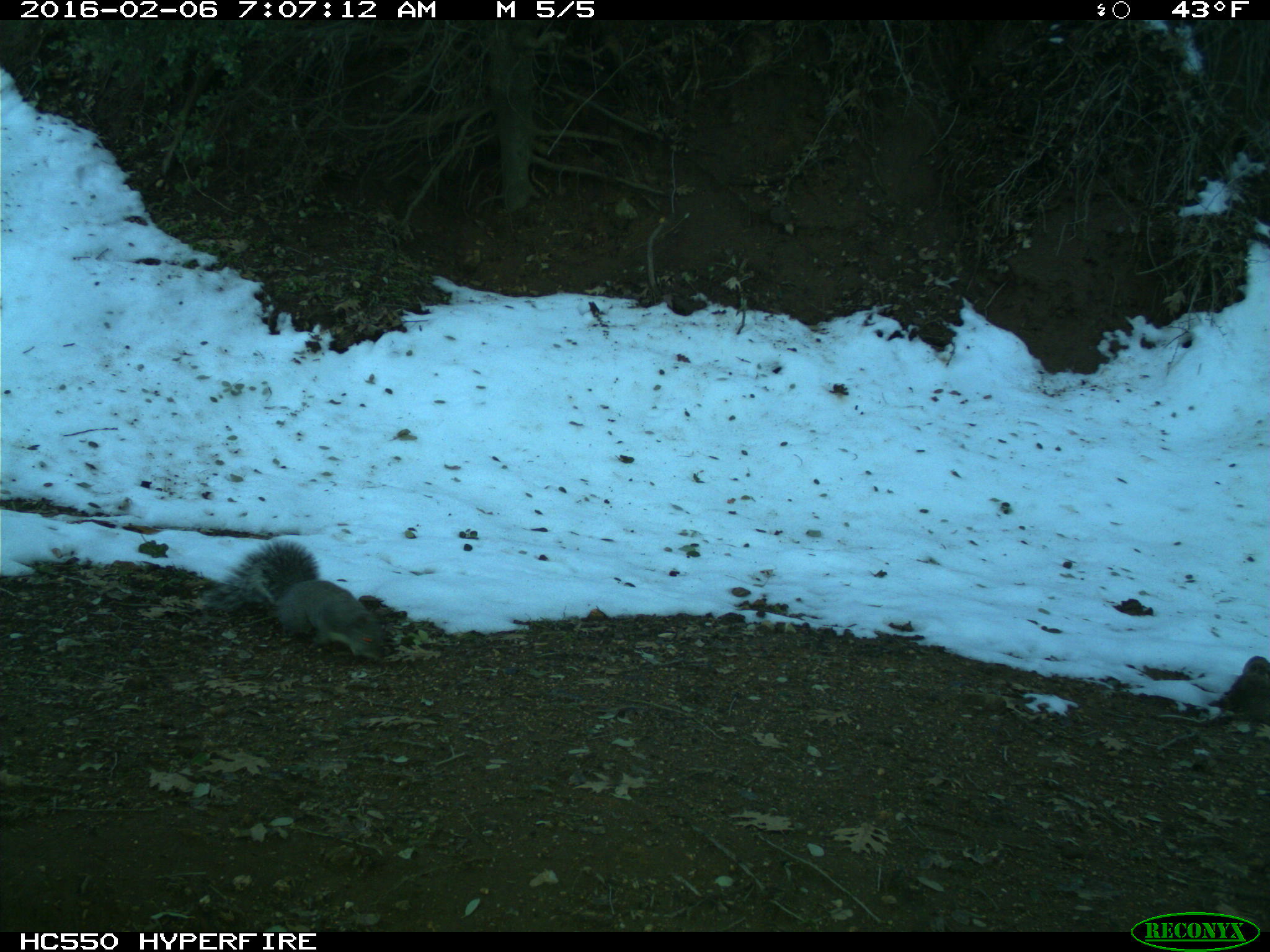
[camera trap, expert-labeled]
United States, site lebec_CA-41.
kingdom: Animalia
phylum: Chordata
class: Mammalia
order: Rodentia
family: Sciuridae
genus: Sciurus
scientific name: Sciurus carolinensis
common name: eastern gray squirrel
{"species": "Sciurus carolinensis (eastern gray squirrel)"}